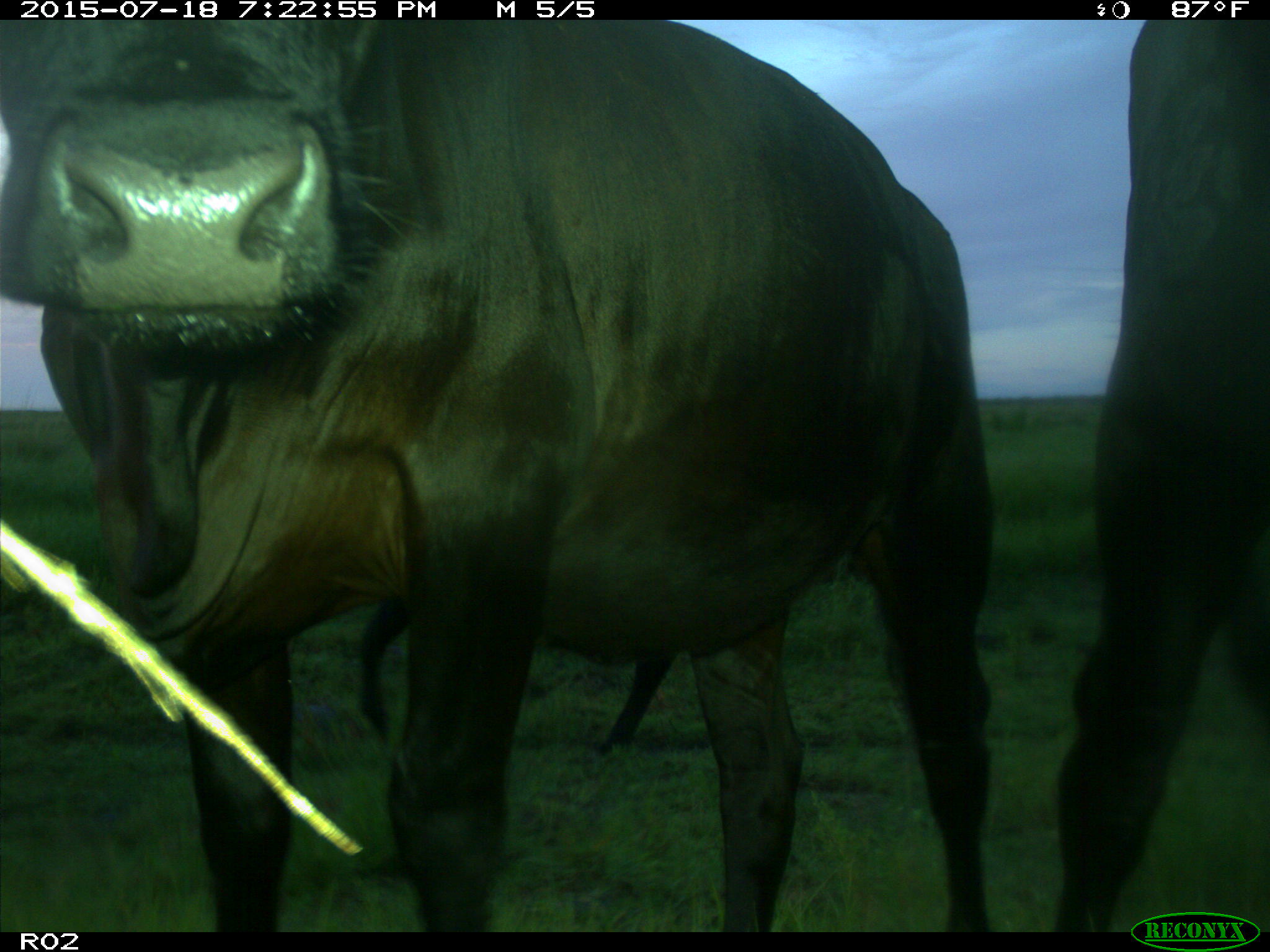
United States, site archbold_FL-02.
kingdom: Animalia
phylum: Chordata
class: Mammalia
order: Artiodactyla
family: Bovidae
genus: Bos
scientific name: Bos taurus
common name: domestic cow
Bos taurus (domestic cow).